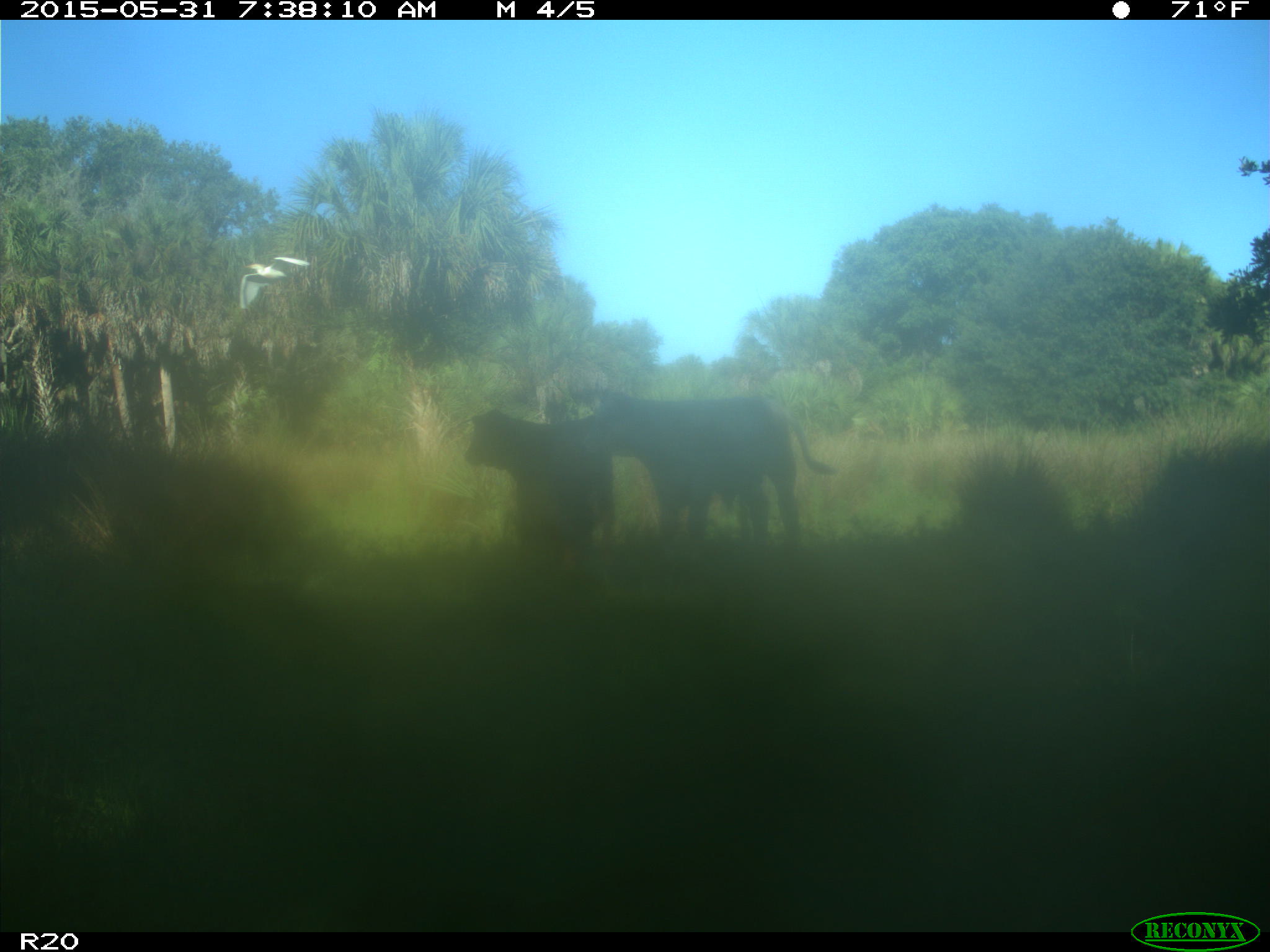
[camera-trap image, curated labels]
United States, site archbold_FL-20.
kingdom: Animalia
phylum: Chordata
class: Mammalia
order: Artiodactyla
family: Bovidae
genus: Bos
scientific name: Bos taurus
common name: domestic cow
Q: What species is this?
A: Bos taurus (domestic cow).